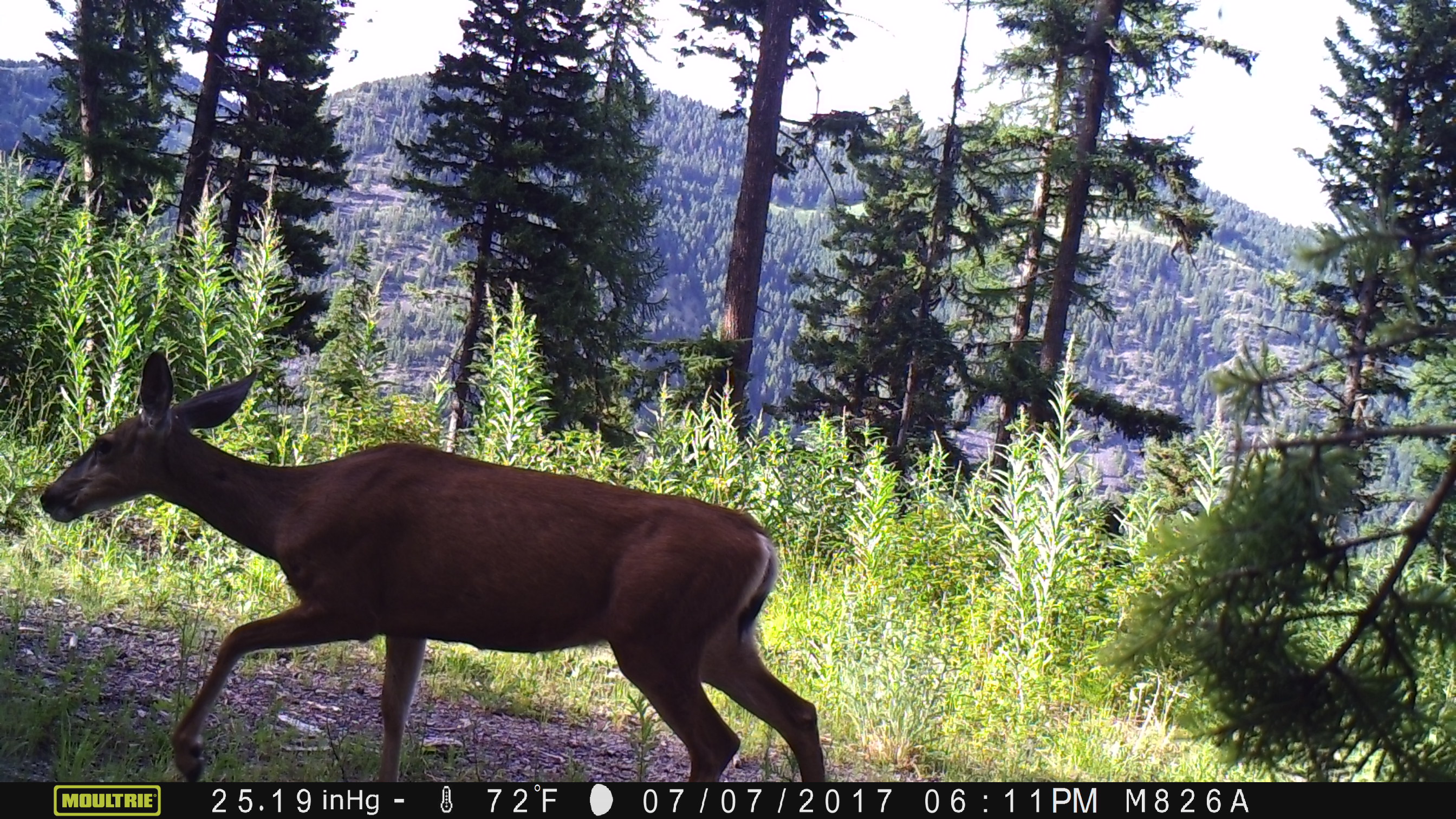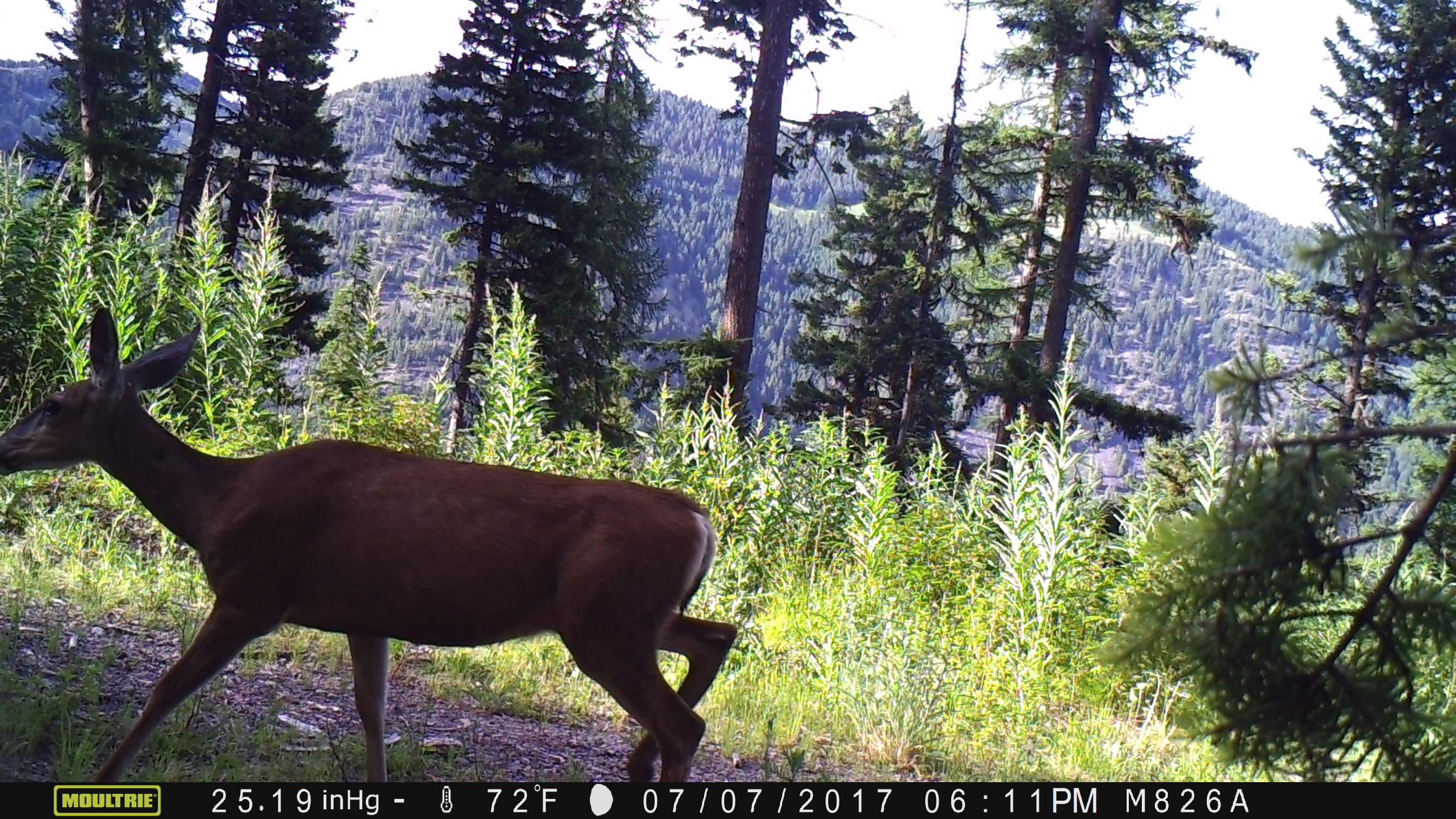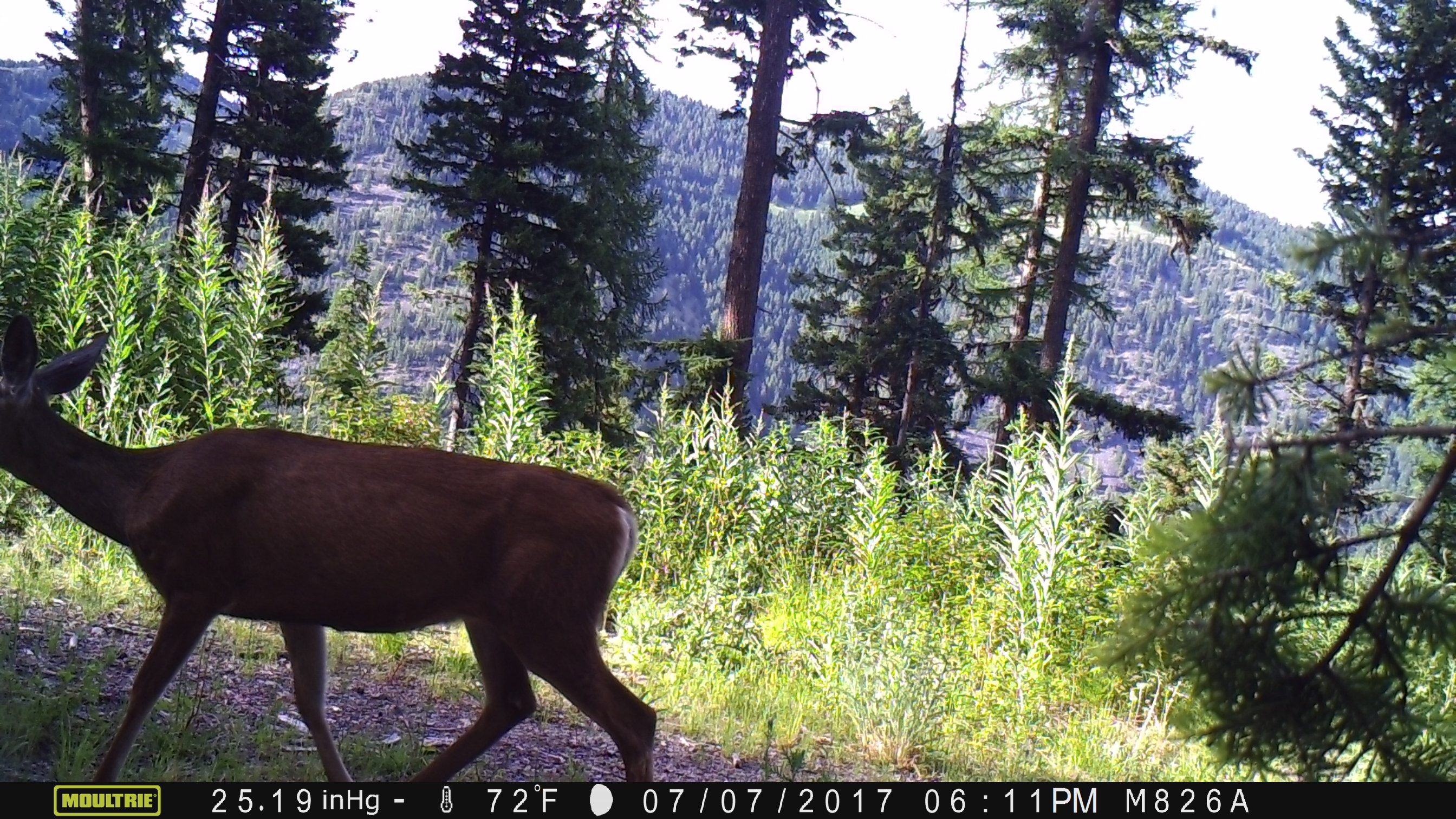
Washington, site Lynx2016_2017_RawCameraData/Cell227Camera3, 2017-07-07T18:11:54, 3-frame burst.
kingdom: Animalia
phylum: Chordata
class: Mammalia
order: Artiodactyla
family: Cervidae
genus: Odocoileus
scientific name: Odocoileus hemionus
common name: mule deer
Odocoileus hemionus (mule deer). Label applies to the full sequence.